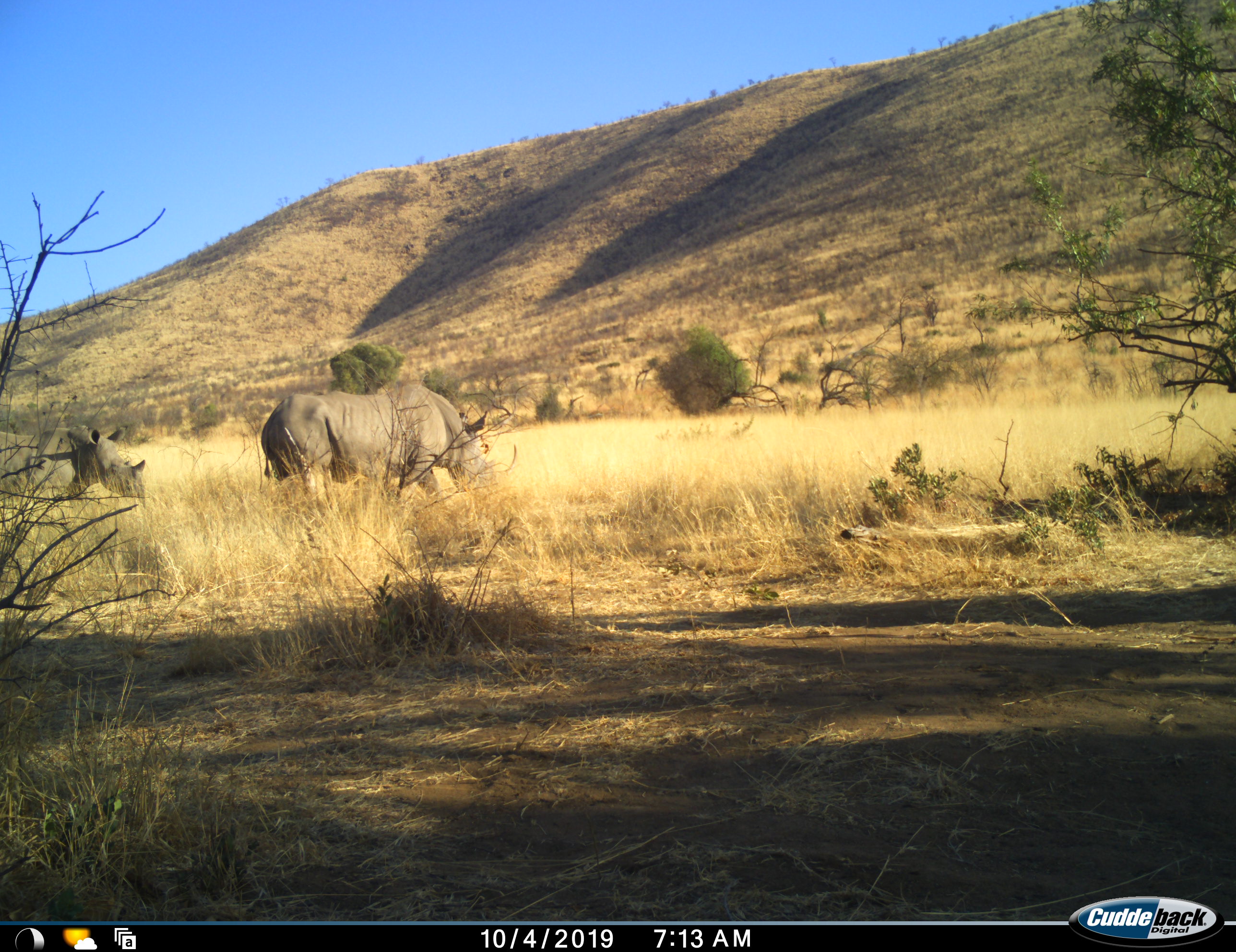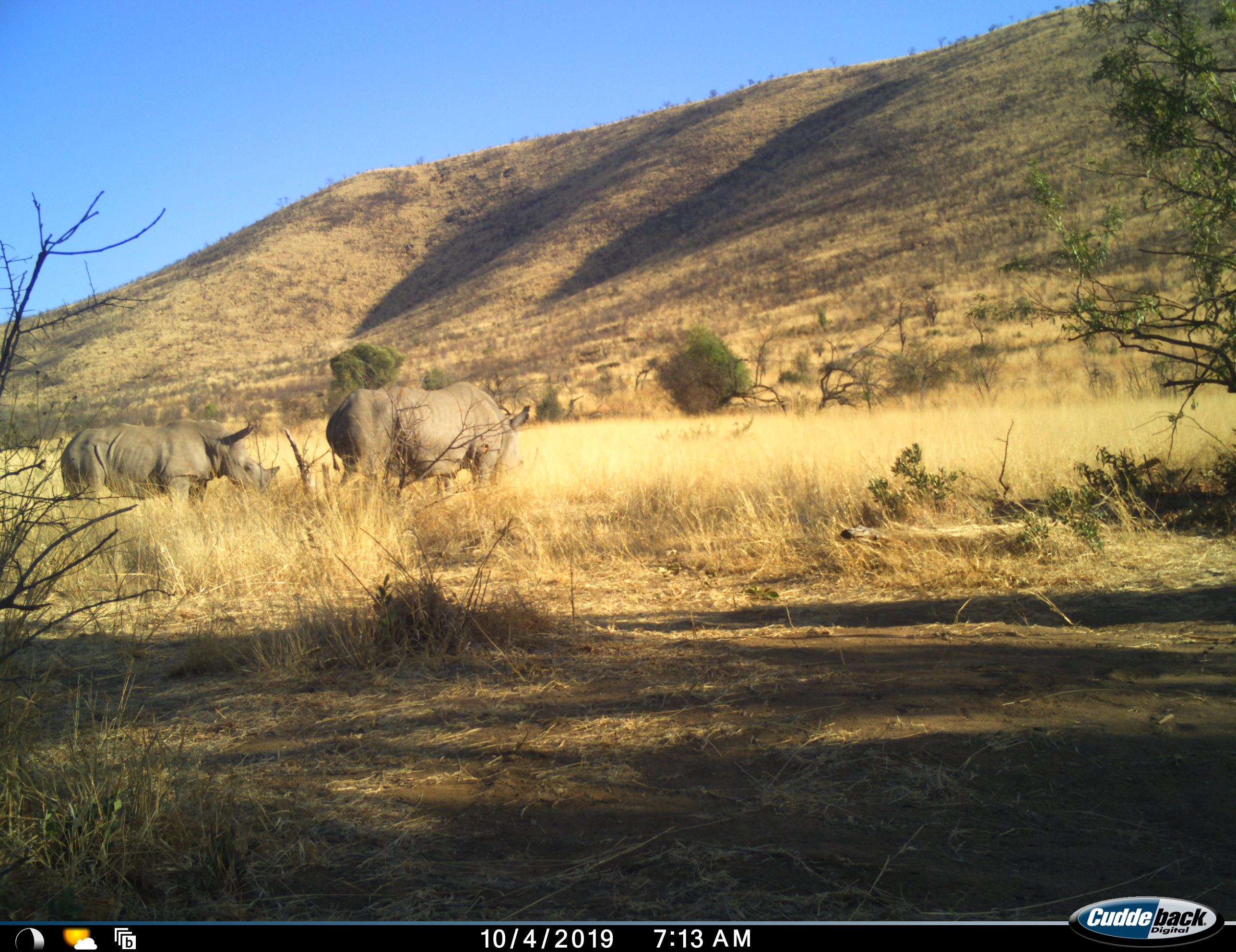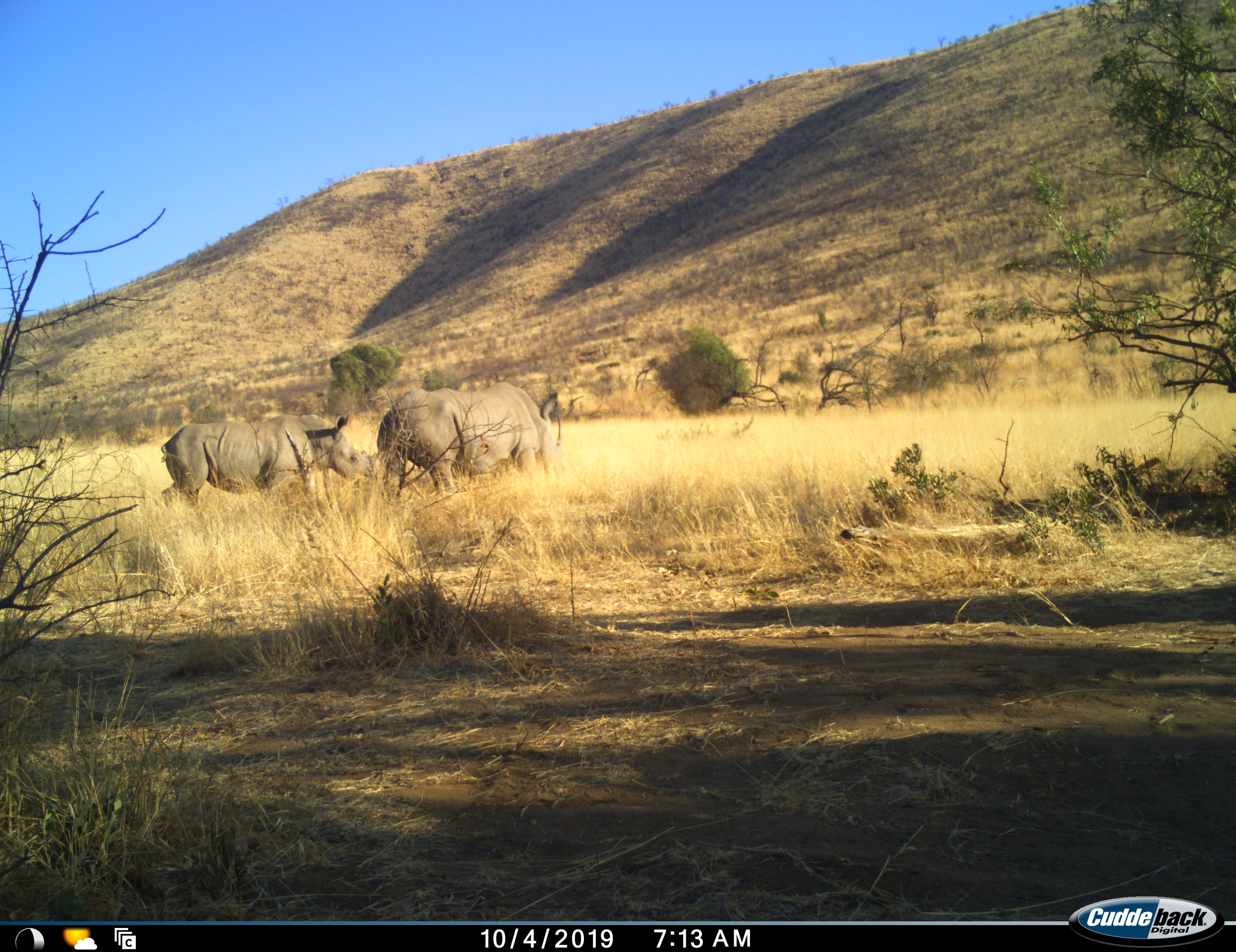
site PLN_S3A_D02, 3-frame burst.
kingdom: Animalia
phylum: Chordata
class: Mammalia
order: Perissodactyla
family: Rhinocerotidae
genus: Diceros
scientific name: Diceros bicornis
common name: black rhinoceros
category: rhinocerosblack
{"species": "rhinocerosblack (black rhinoceros) (Diceros bicornis)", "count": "2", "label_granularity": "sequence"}